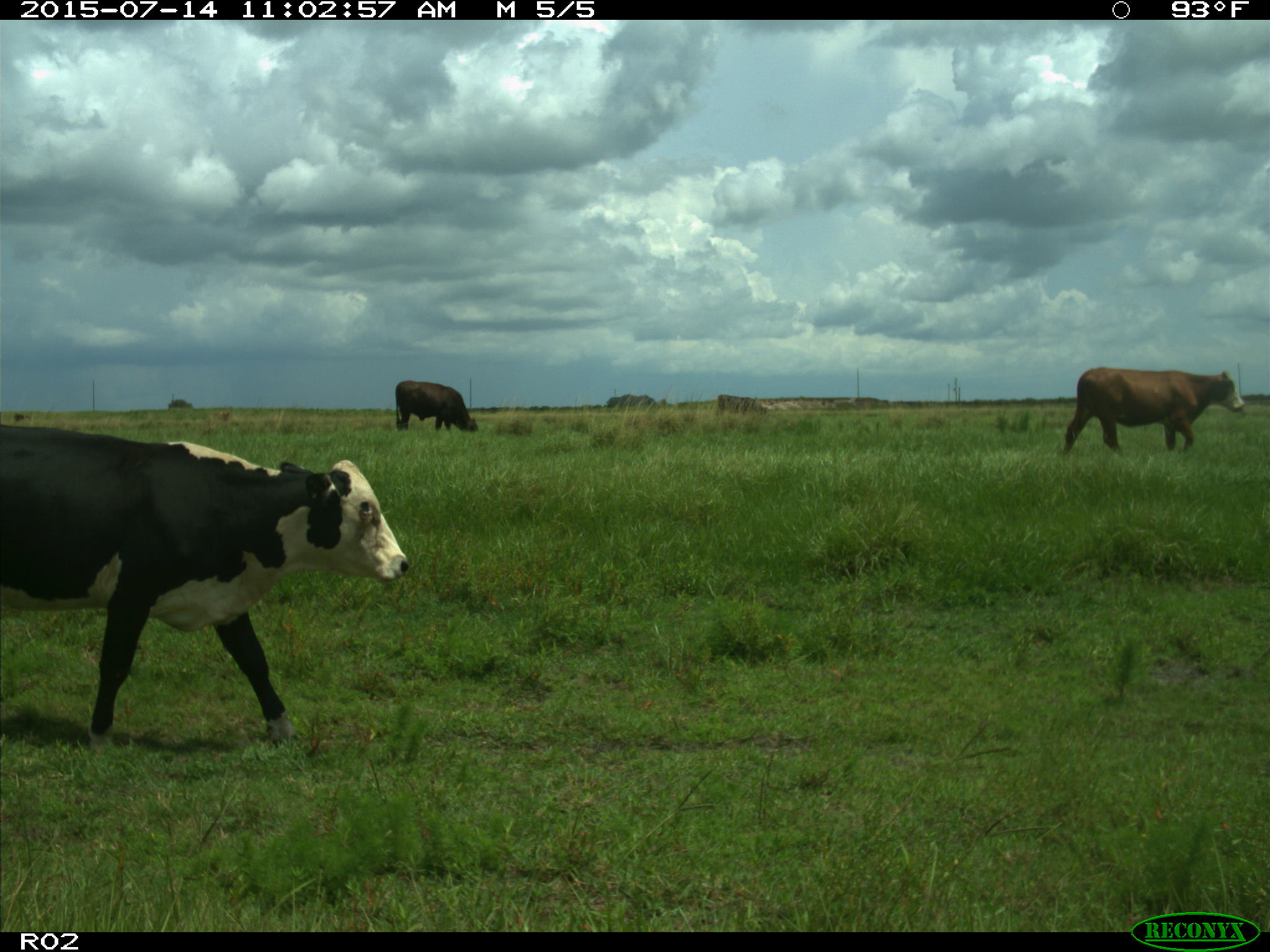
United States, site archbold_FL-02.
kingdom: Animalia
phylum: Chordata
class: Mammalia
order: Artiodactyla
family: Bovidae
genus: Bos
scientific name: Bos taurus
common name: domestic cow